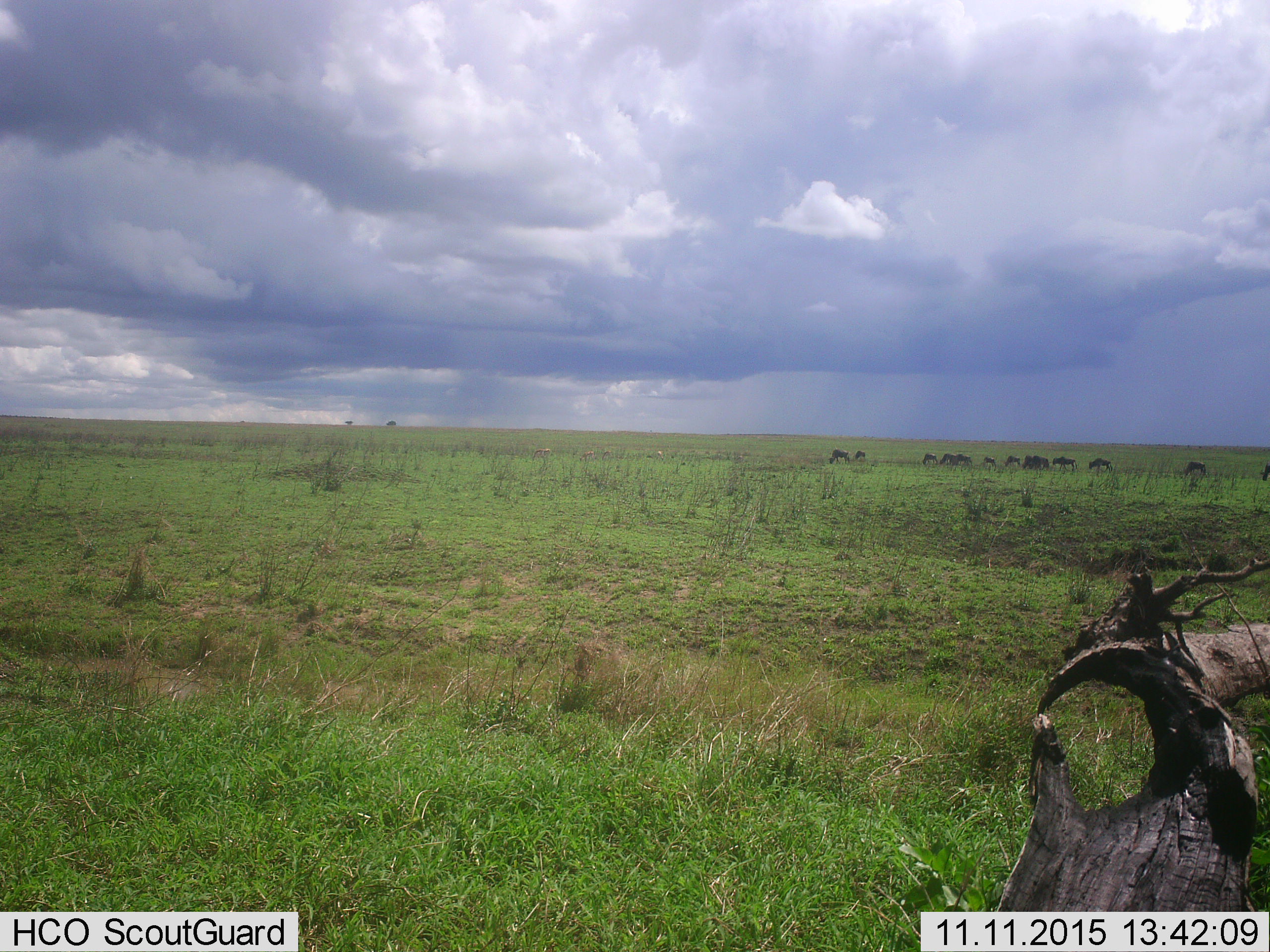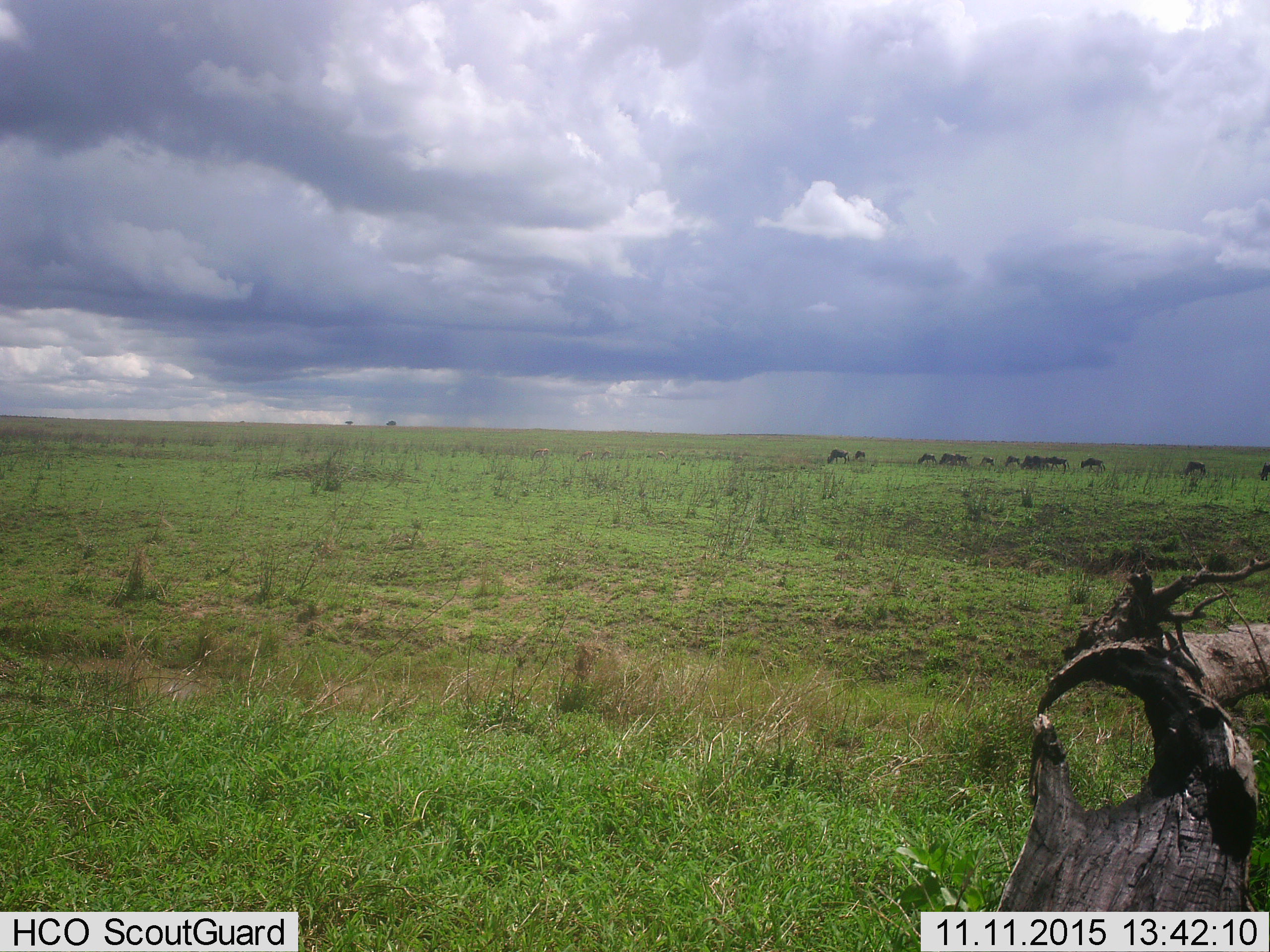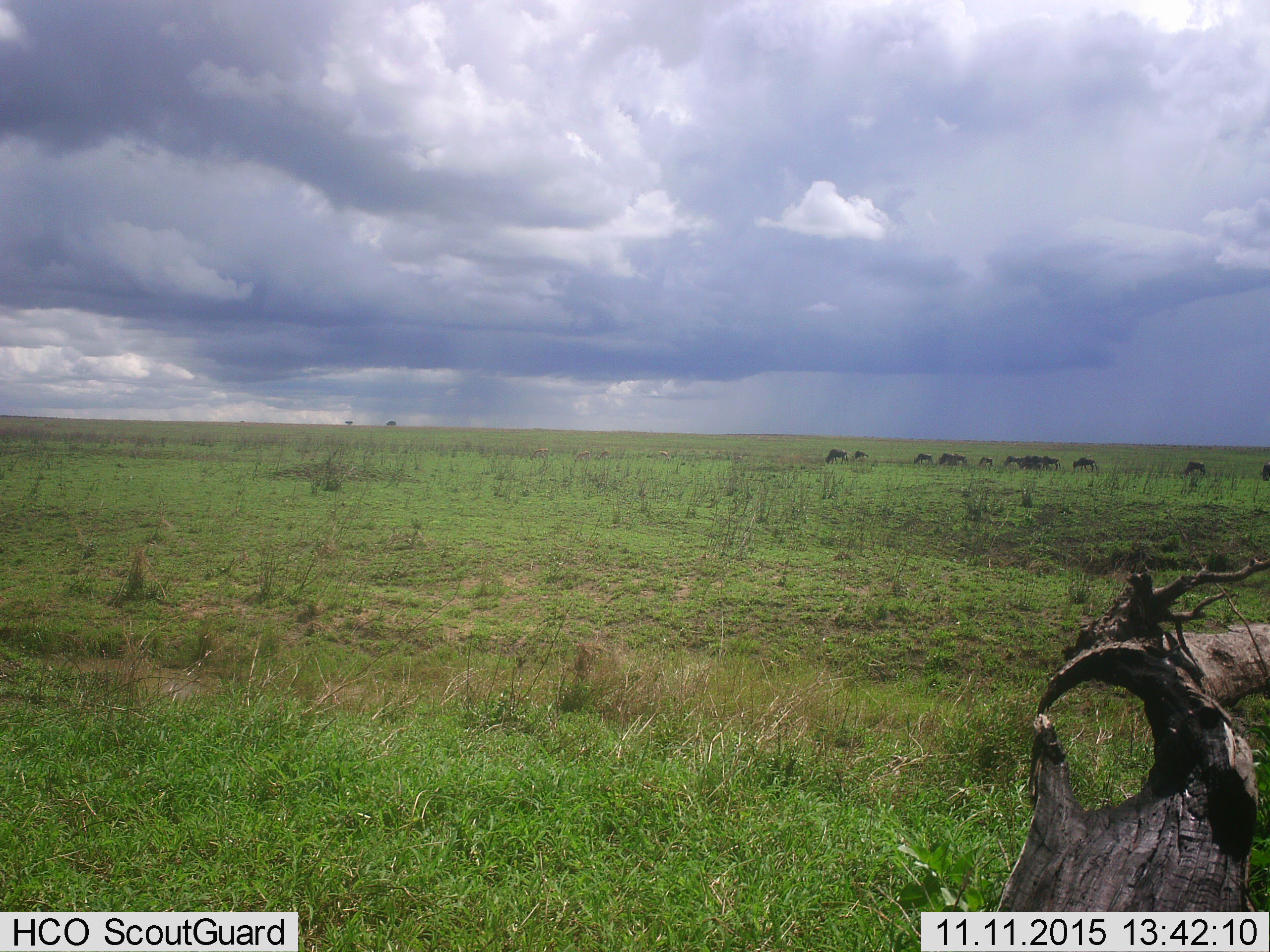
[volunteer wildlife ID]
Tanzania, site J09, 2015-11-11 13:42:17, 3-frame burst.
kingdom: Animalia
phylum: Chordata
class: Mammalia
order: Artiodactyla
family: Bovidae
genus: Connochaetes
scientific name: Connochaetes taurinus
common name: blue wildebeest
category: wildebeest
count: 11-50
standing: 29%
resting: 0%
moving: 100%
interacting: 0%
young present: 0%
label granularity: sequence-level